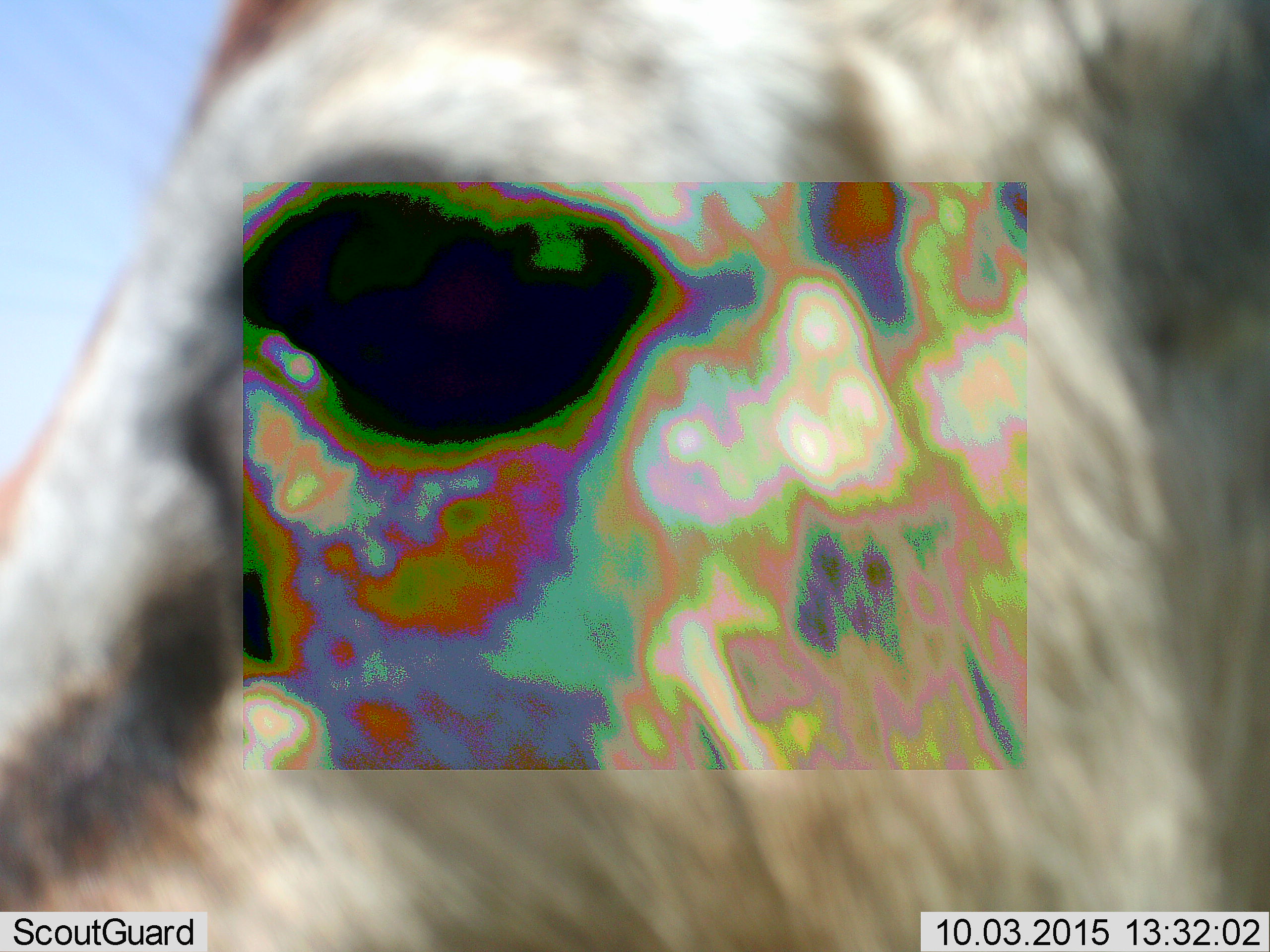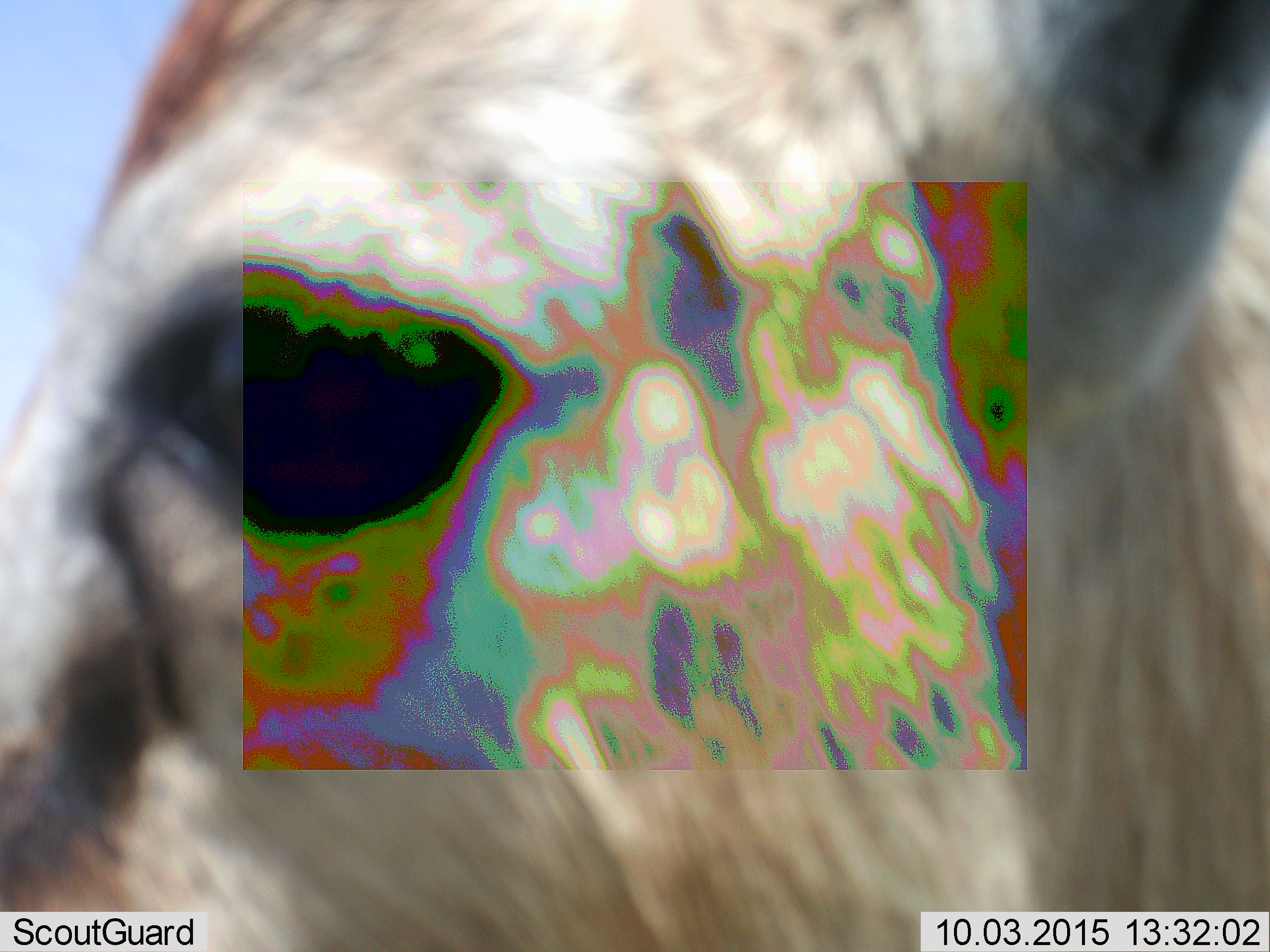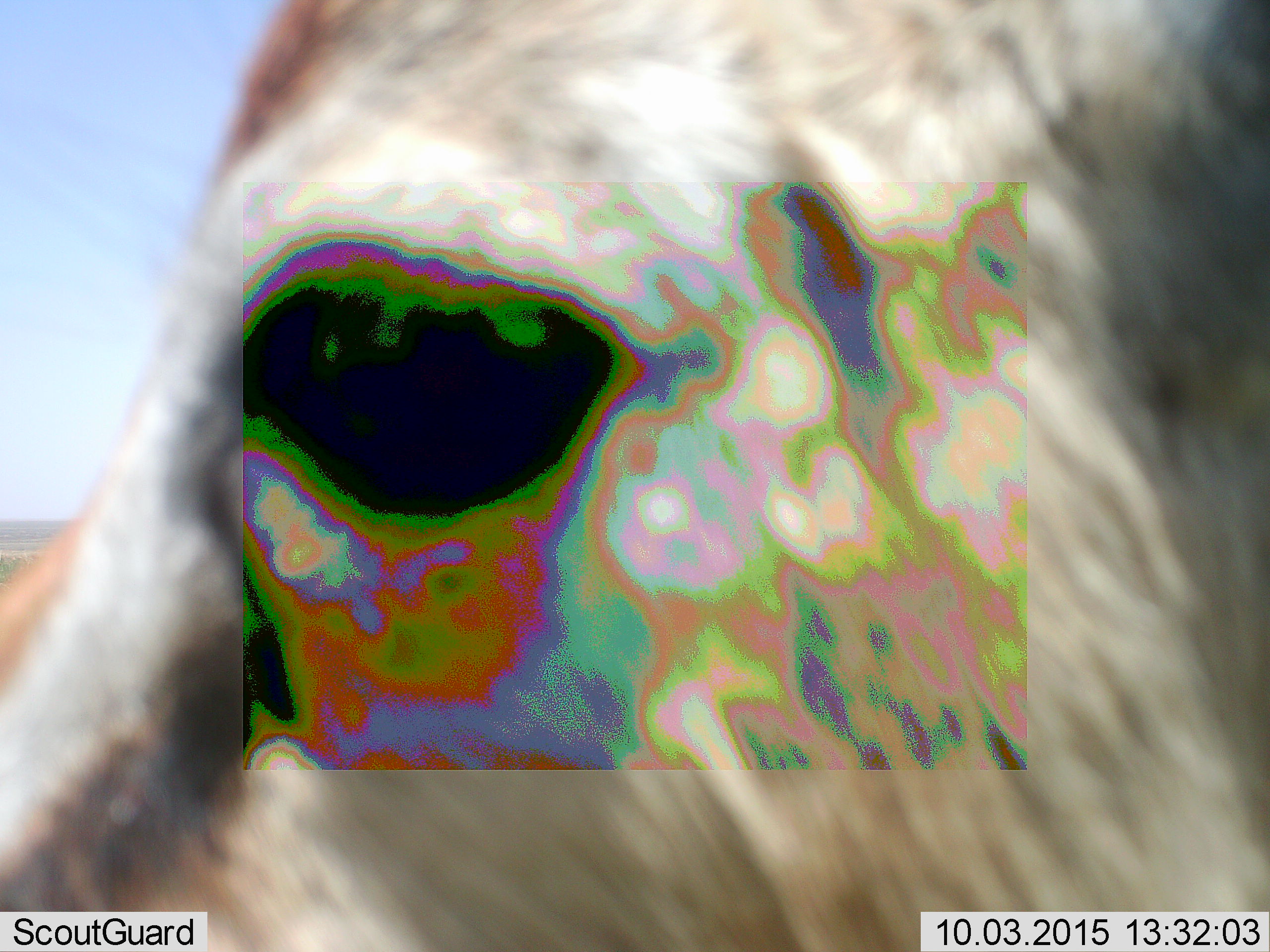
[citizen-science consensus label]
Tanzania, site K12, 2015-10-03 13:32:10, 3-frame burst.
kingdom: Animalia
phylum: Chordata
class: Mammalia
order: Artiodactyla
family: Bovidae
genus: Eudorcas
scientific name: Eudorcas thomsonii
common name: thomson's gazelle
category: gazellethomsons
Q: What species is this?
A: Gazellethomsons (thomson's gazelle) (Eudorcas thomsonii).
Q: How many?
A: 1.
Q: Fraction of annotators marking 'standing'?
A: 100%.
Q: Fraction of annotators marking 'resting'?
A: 0%.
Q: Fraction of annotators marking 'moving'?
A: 0%.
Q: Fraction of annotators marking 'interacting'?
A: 0%.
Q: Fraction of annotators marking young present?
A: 0%.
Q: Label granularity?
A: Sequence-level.